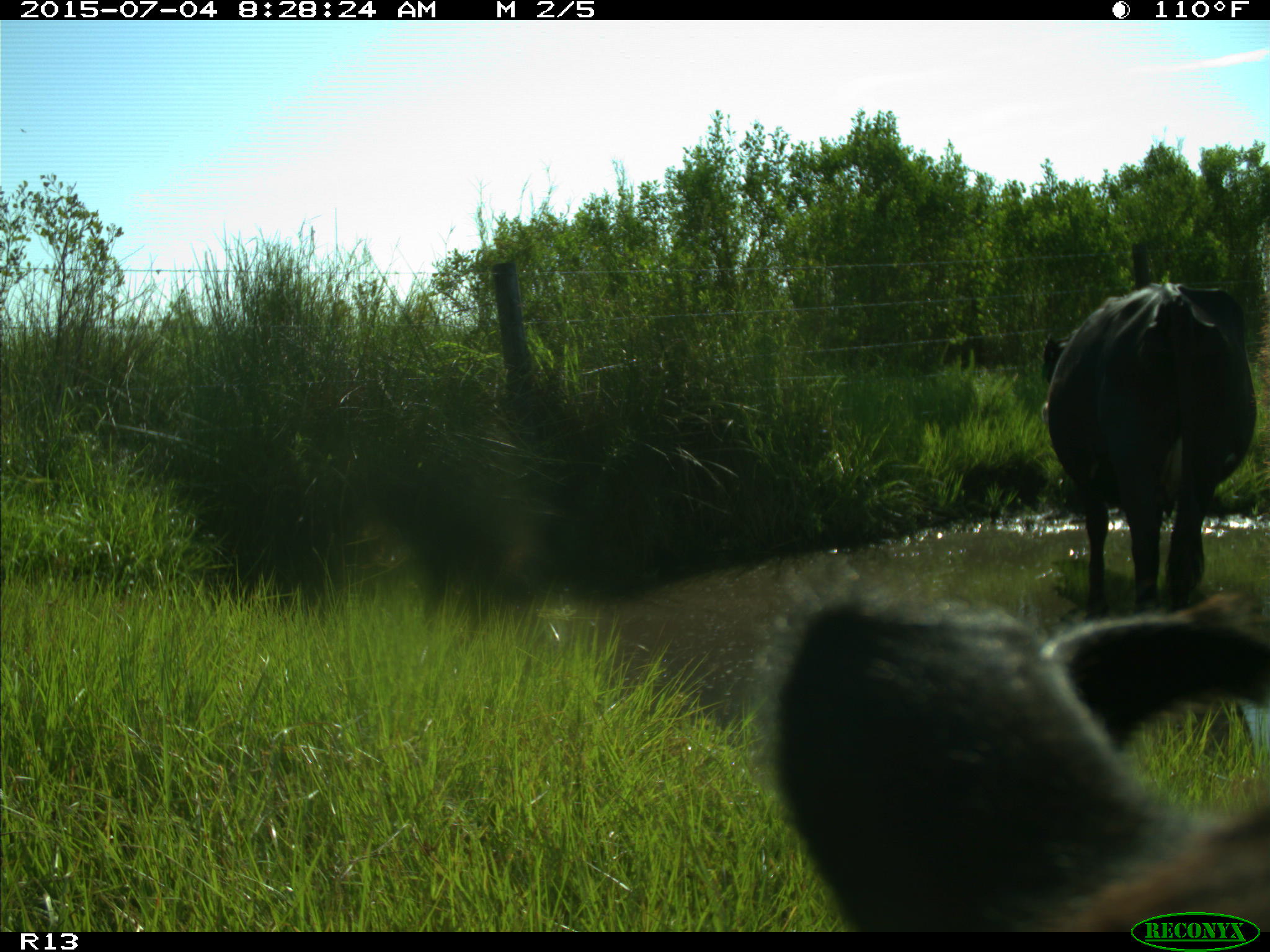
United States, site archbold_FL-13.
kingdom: Animalia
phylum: Chordata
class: Mammalia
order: Artiodactyla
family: Bovidae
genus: Bos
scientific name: Bos taurus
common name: domestic cow